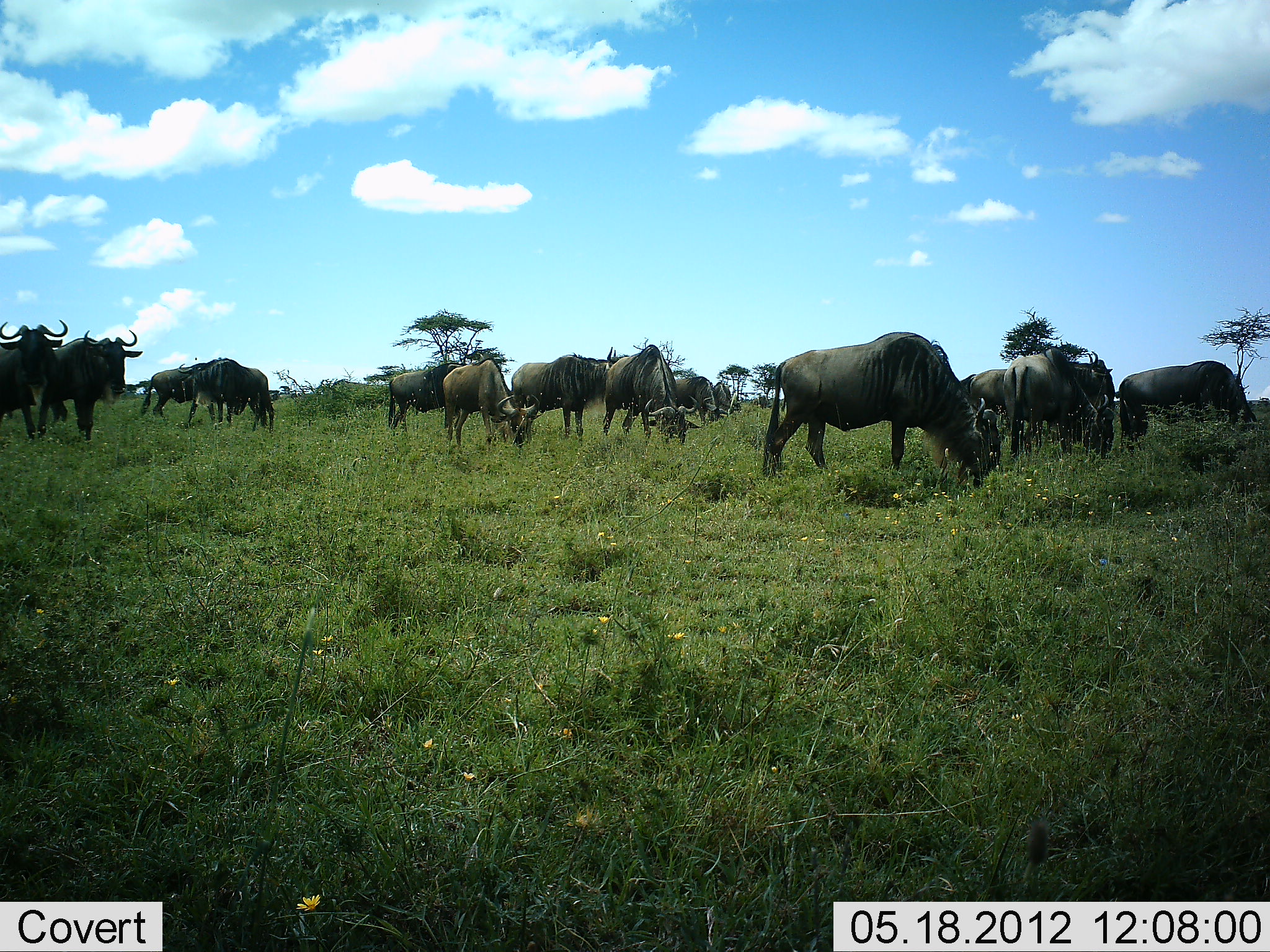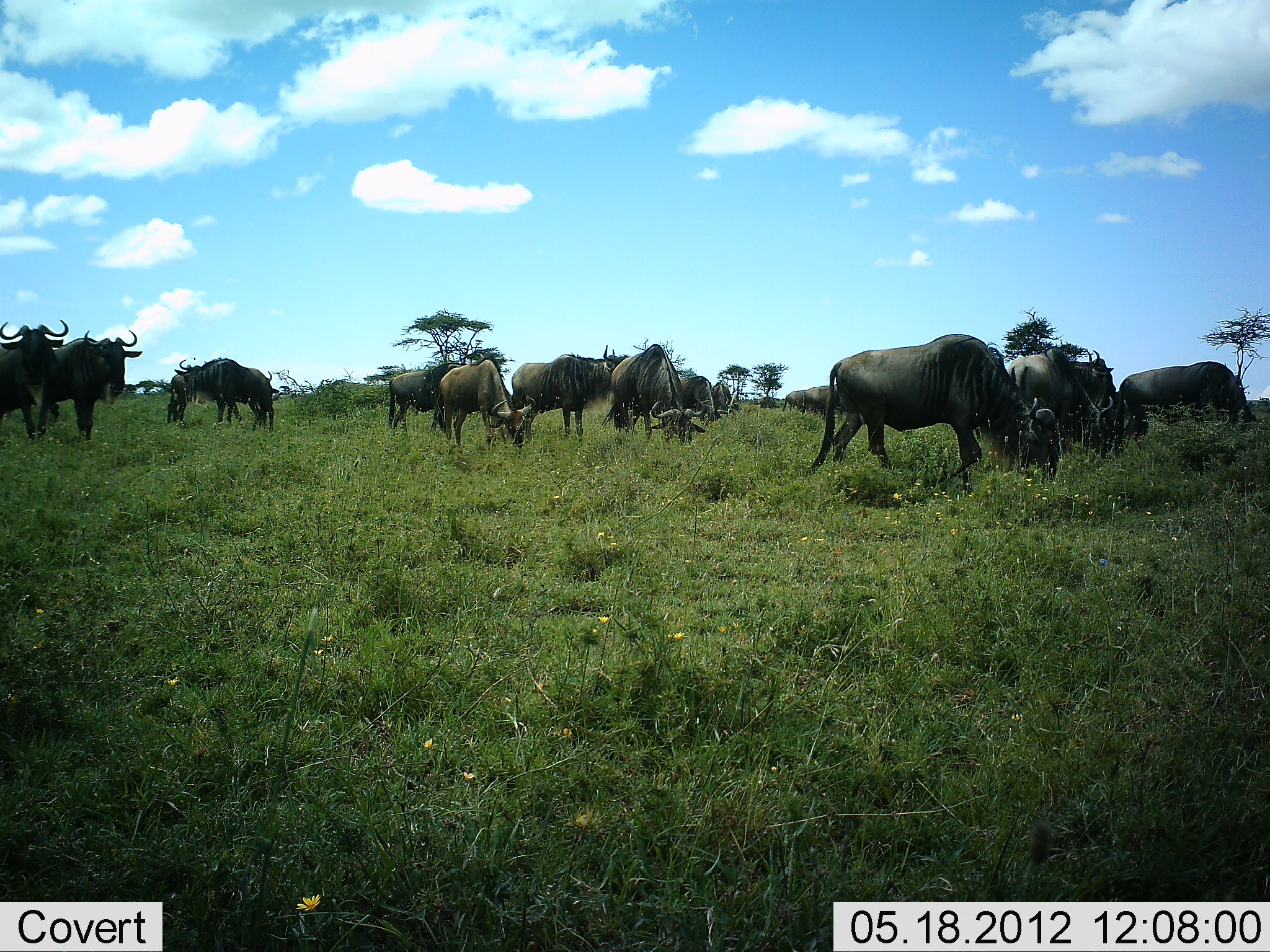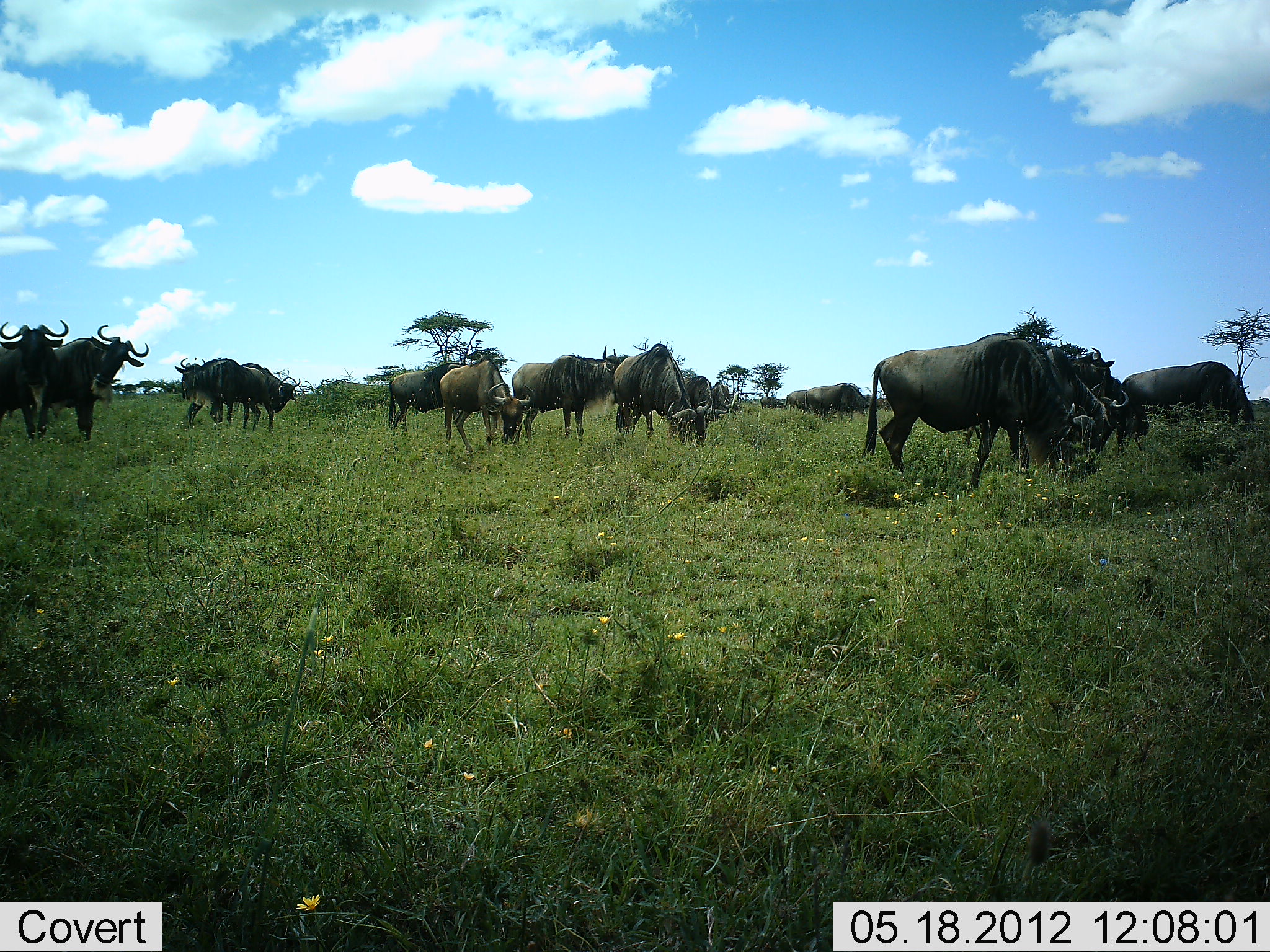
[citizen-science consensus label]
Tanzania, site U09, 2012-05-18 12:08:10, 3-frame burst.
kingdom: Animalia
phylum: Chordata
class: Mammalia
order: Artiodactyla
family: Bovidae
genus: Connochaetes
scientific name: Connochaetes taurinus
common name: blue wildebeest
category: wildebeest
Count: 11-50.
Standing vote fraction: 70%.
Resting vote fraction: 0%.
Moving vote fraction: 60%.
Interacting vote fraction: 10%.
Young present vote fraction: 0%.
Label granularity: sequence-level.